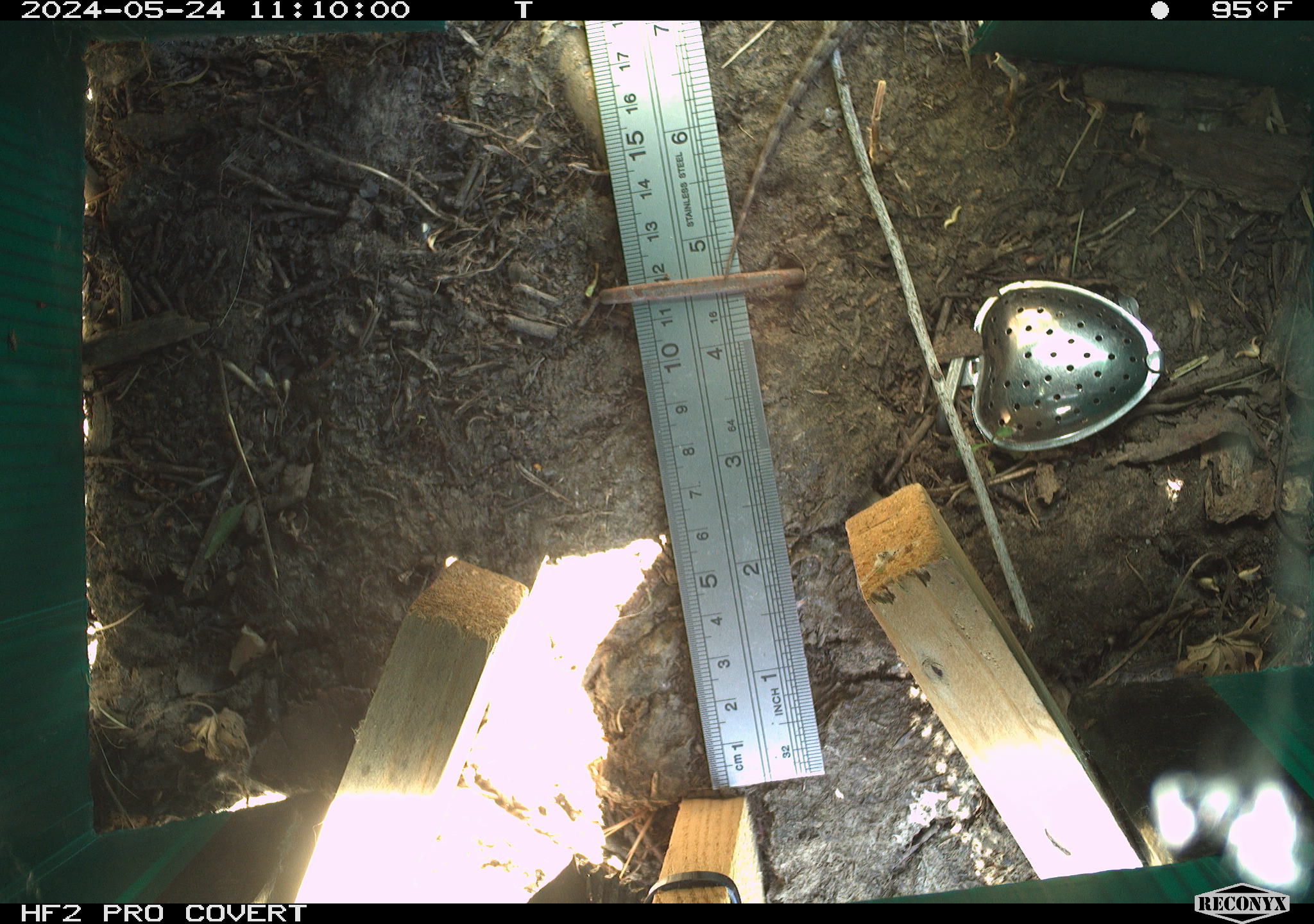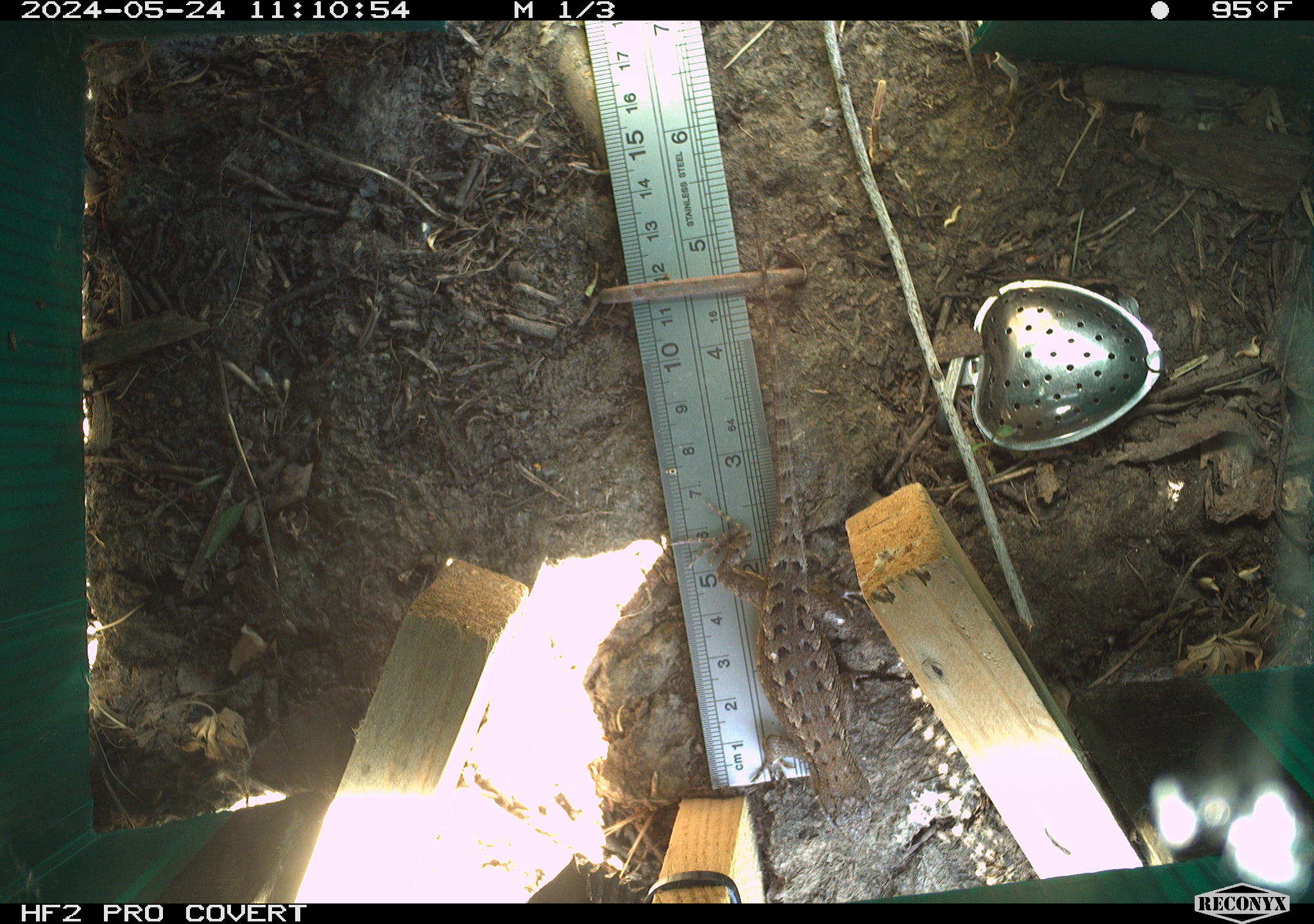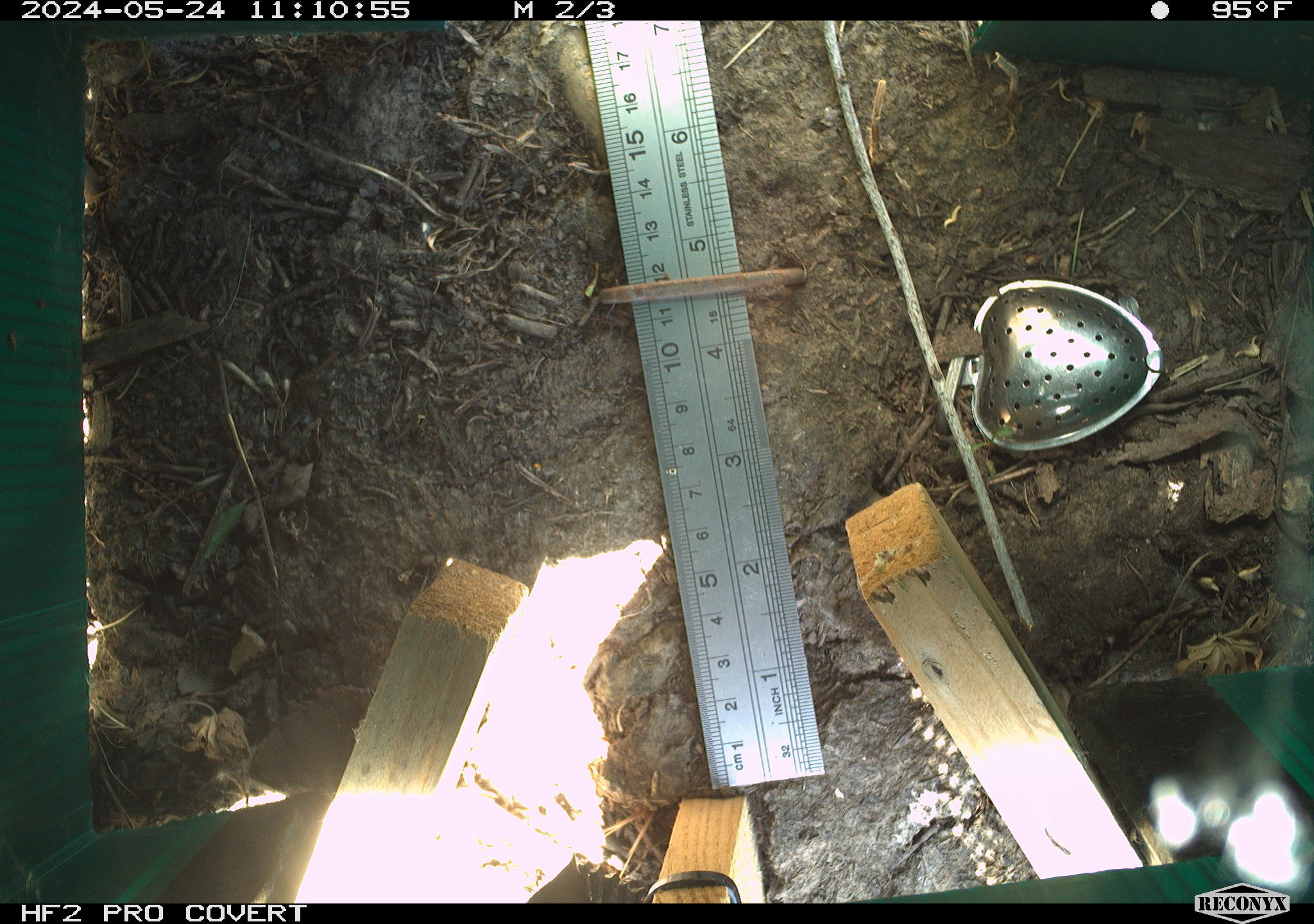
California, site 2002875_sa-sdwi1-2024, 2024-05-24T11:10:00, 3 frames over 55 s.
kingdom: Animalia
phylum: Chordata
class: Reptilia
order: Squamata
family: Phrynosomatidae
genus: Sceloporus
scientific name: Sceloporus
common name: spiny lizards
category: sceloporus species